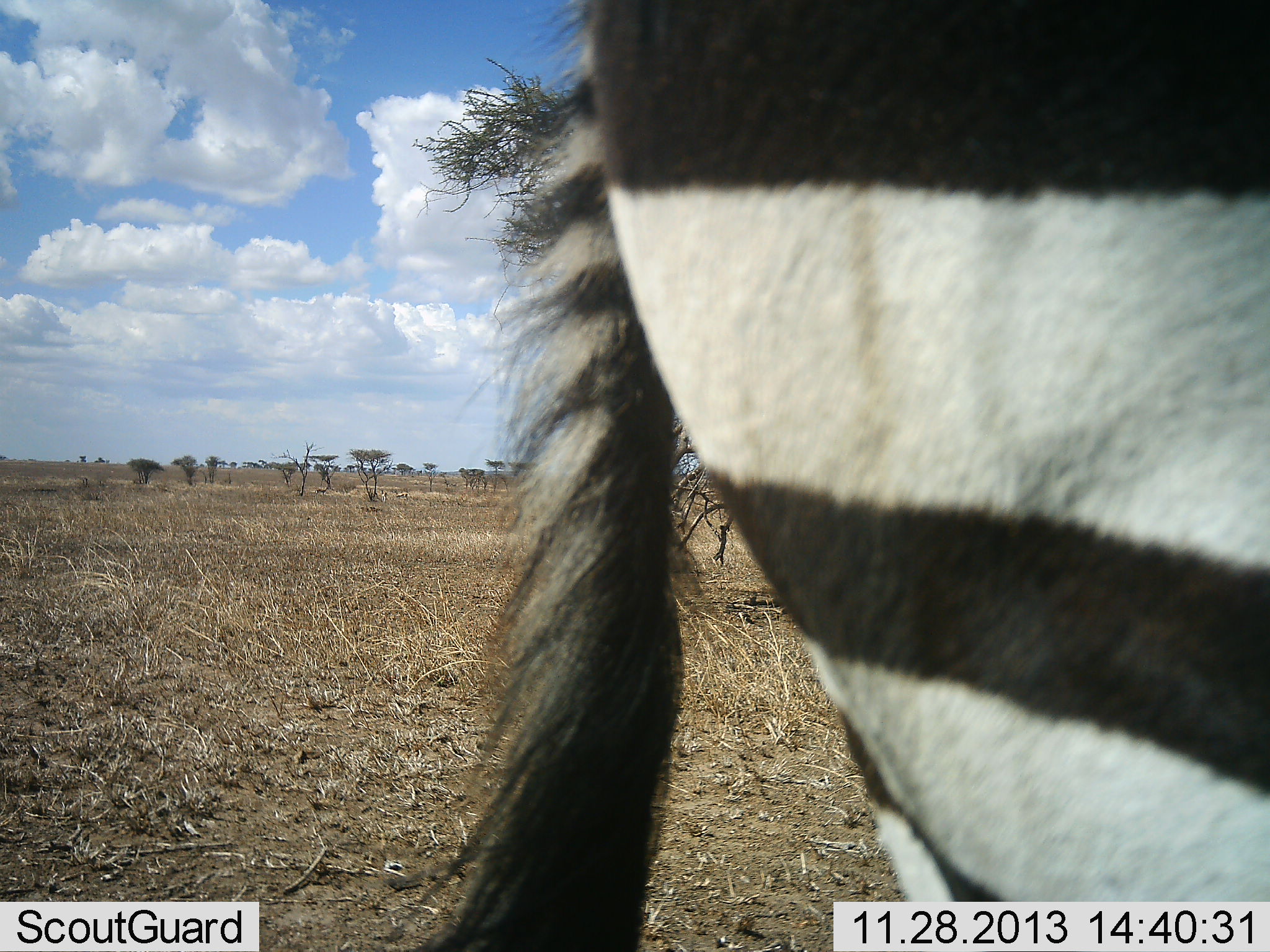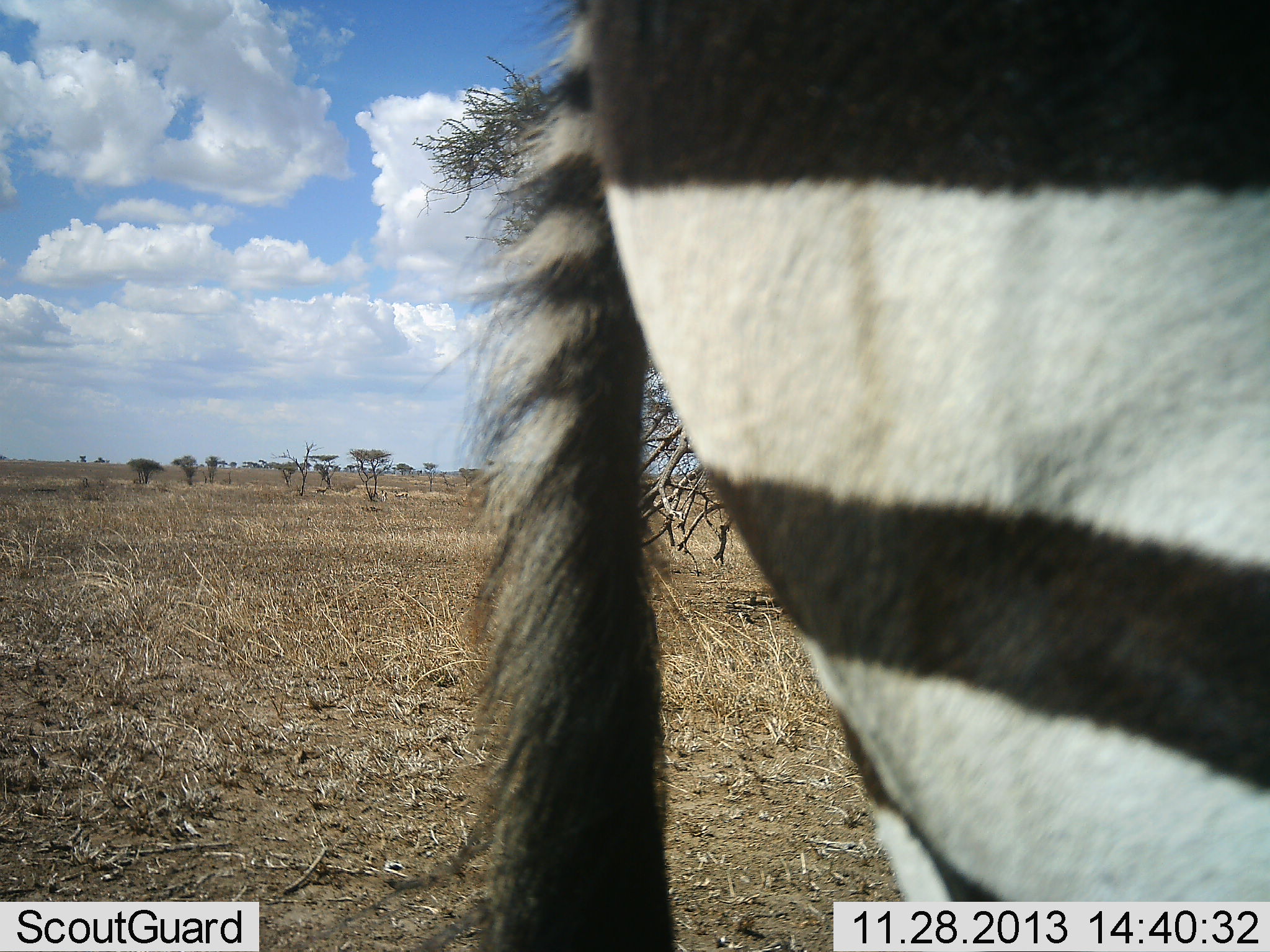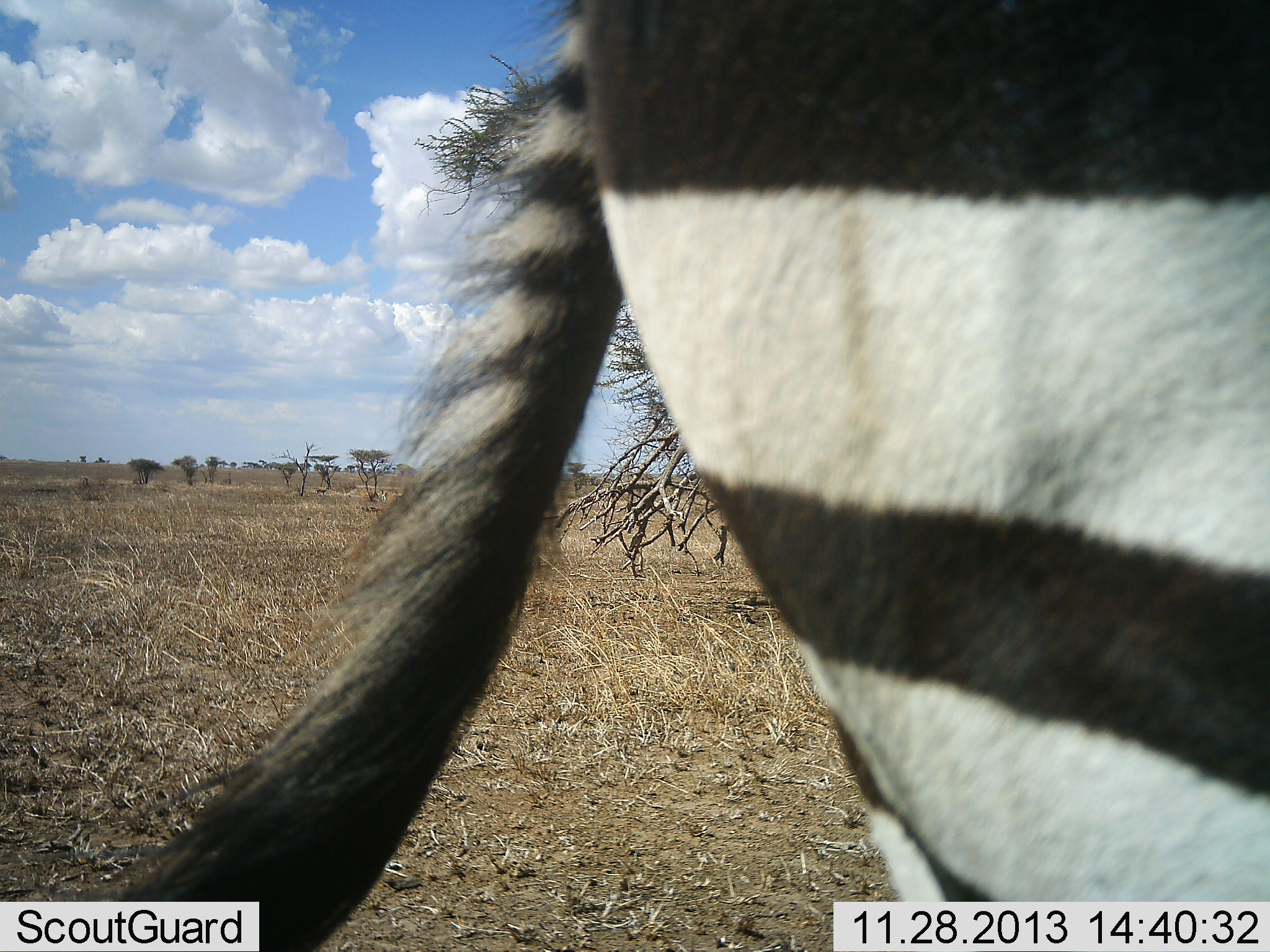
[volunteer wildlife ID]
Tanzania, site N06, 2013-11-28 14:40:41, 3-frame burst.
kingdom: Animalia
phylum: Chordata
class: Mammalia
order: Perissodactyla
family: Equidae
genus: Equus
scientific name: Equus quagga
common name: plains zebra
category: zebra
Zebra (plains zebra) (Equus quagga), count 1. Behavior (volunteer vote fractions): standing 100%, resting 0%, moving 0%, interacting 0%. Young present (vote fraction): 0%. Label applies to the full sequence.